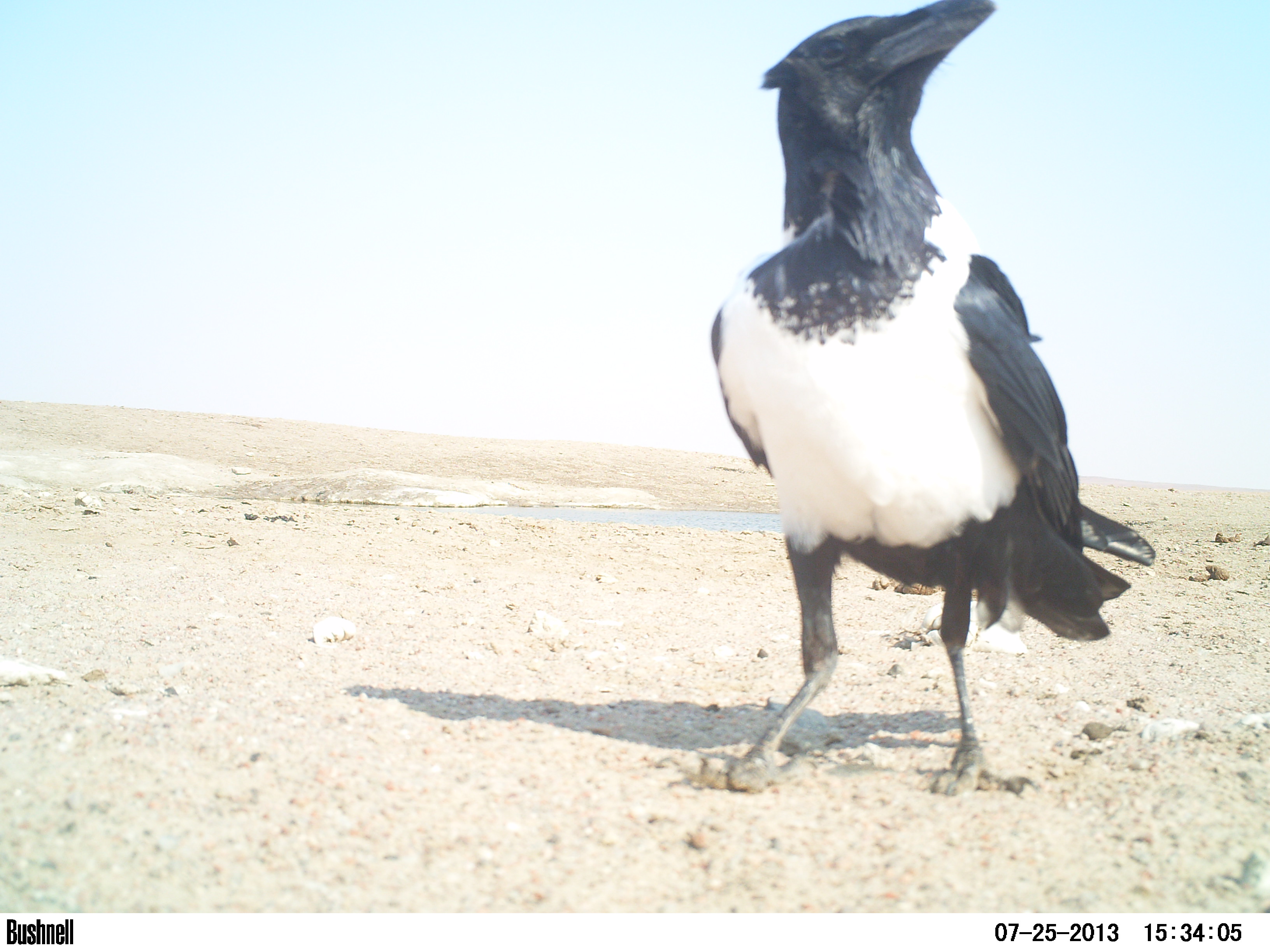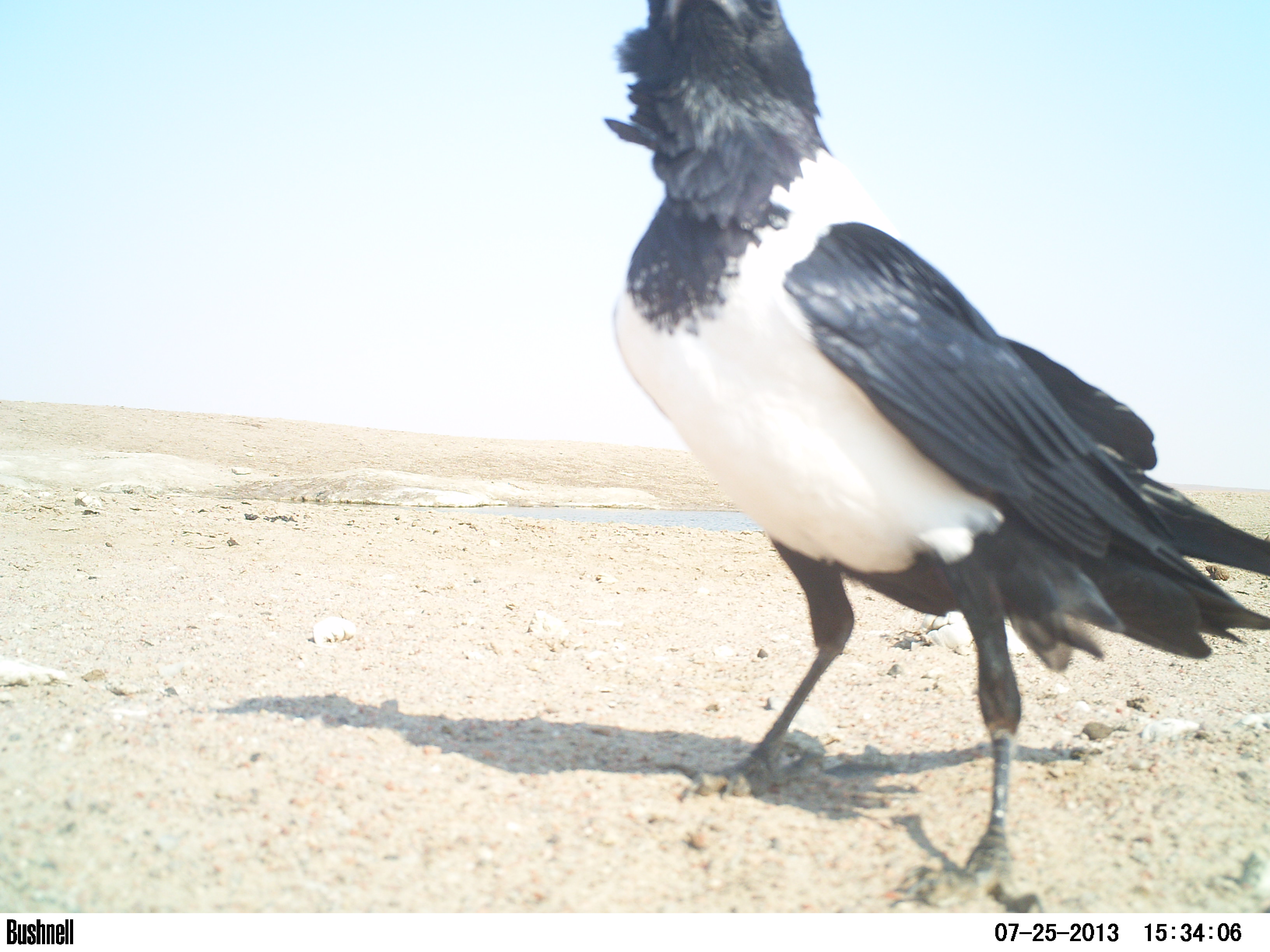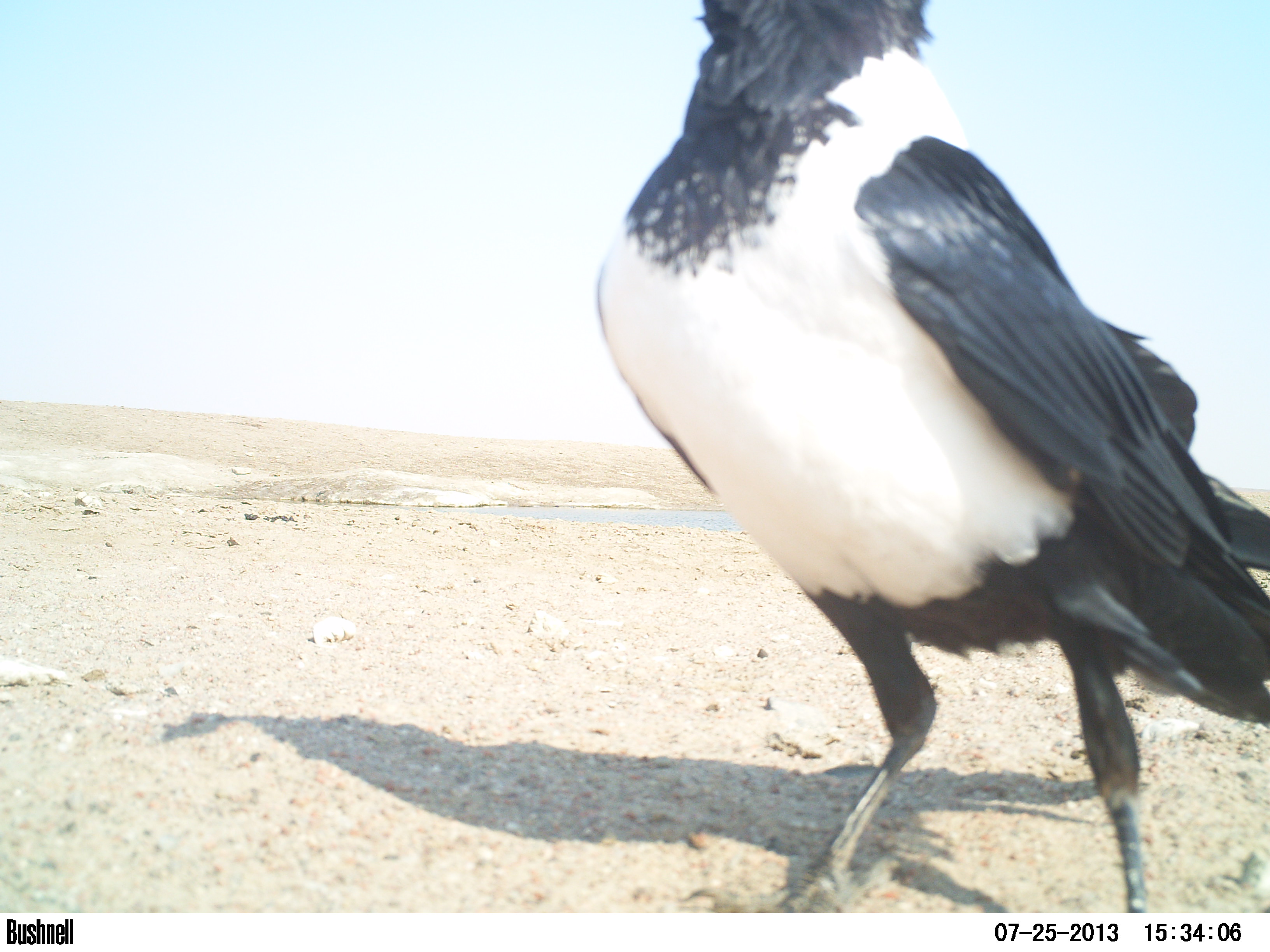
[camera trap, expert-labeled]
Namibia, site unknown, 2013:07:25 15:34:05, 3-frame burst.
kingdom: Animalia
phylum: Chordata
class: Aves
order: Passeriformes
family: Corvidae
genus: Corvus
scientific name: Corvus albus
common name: pied crow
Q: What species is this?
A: Corvus albus (pied crow).